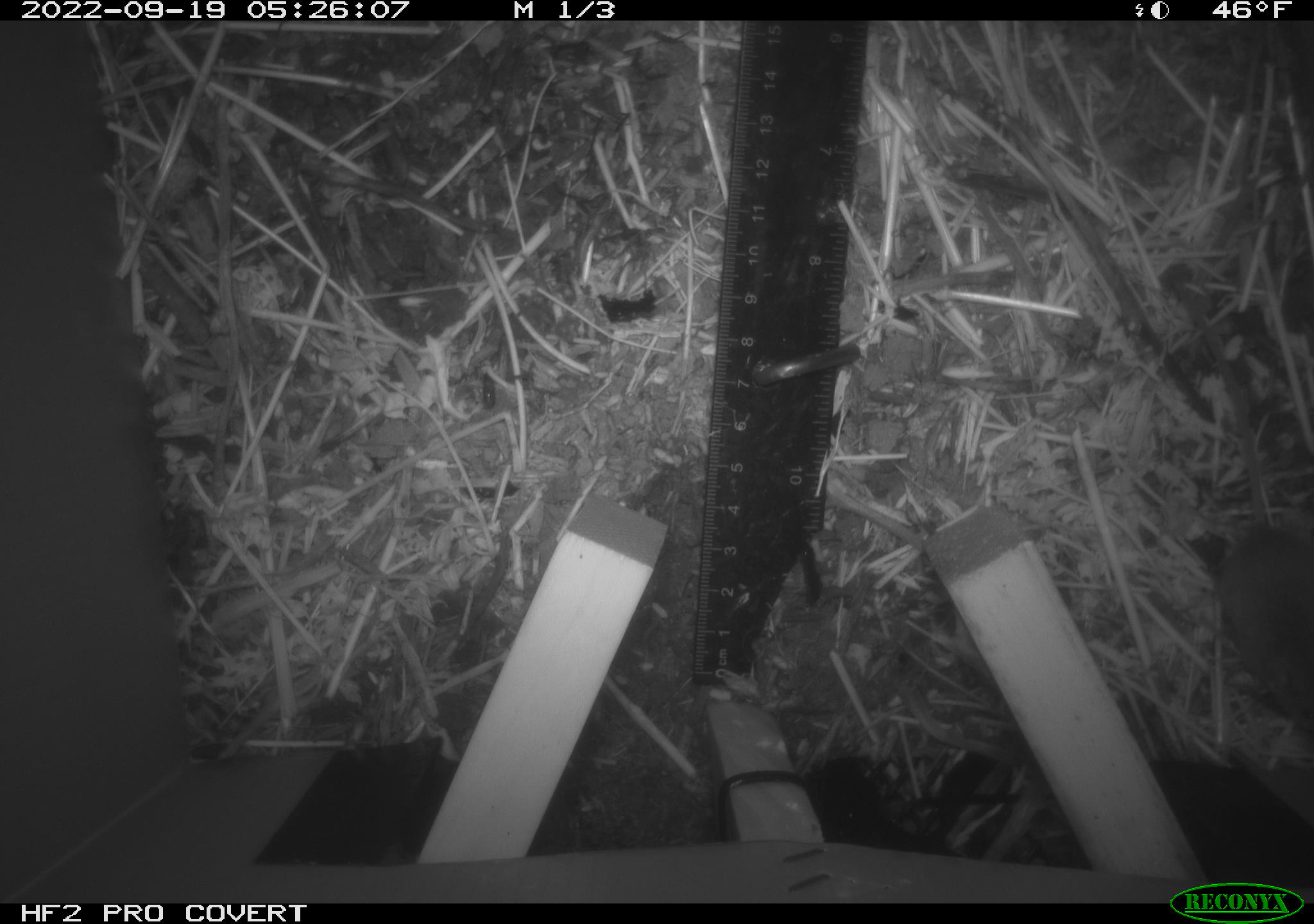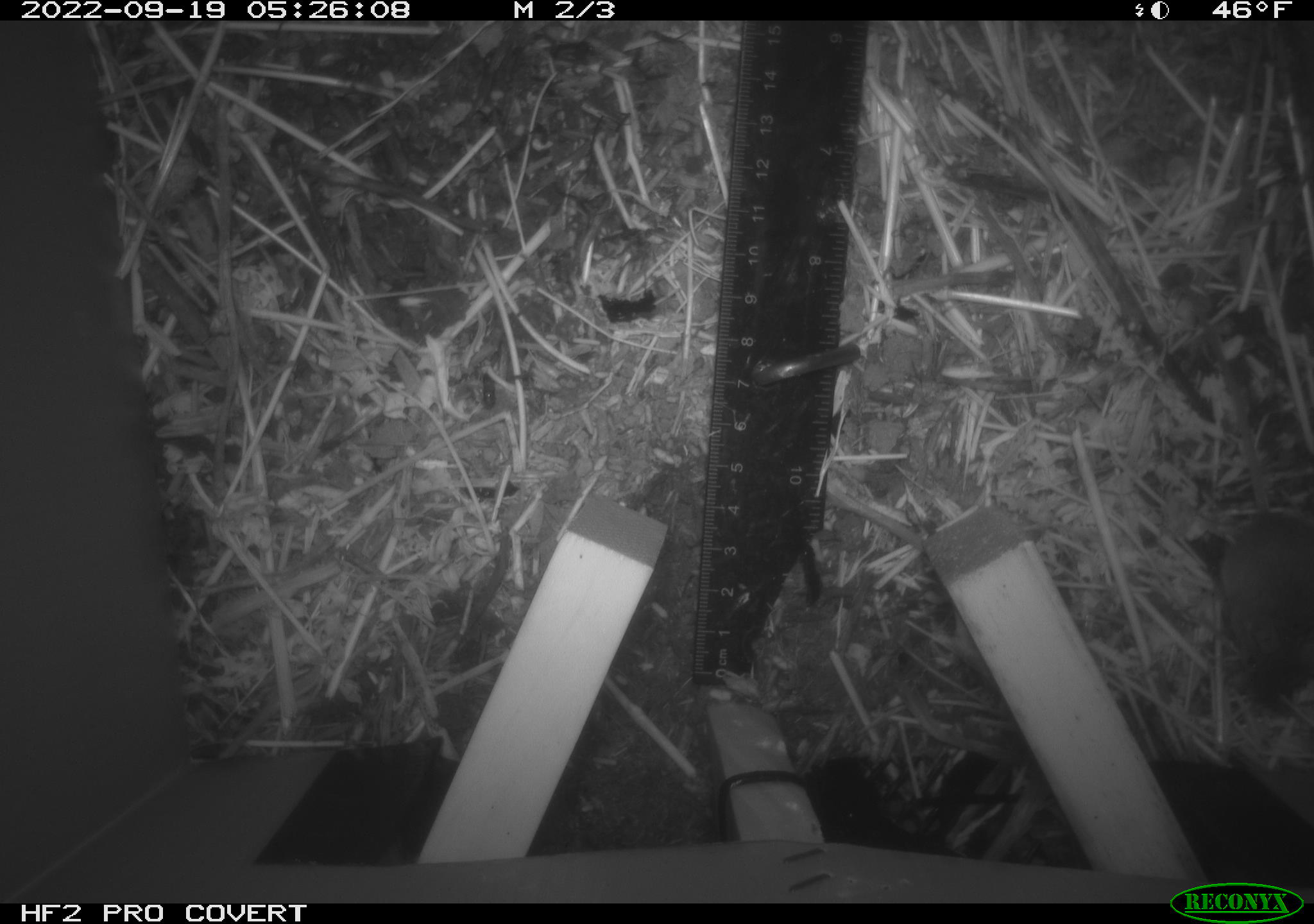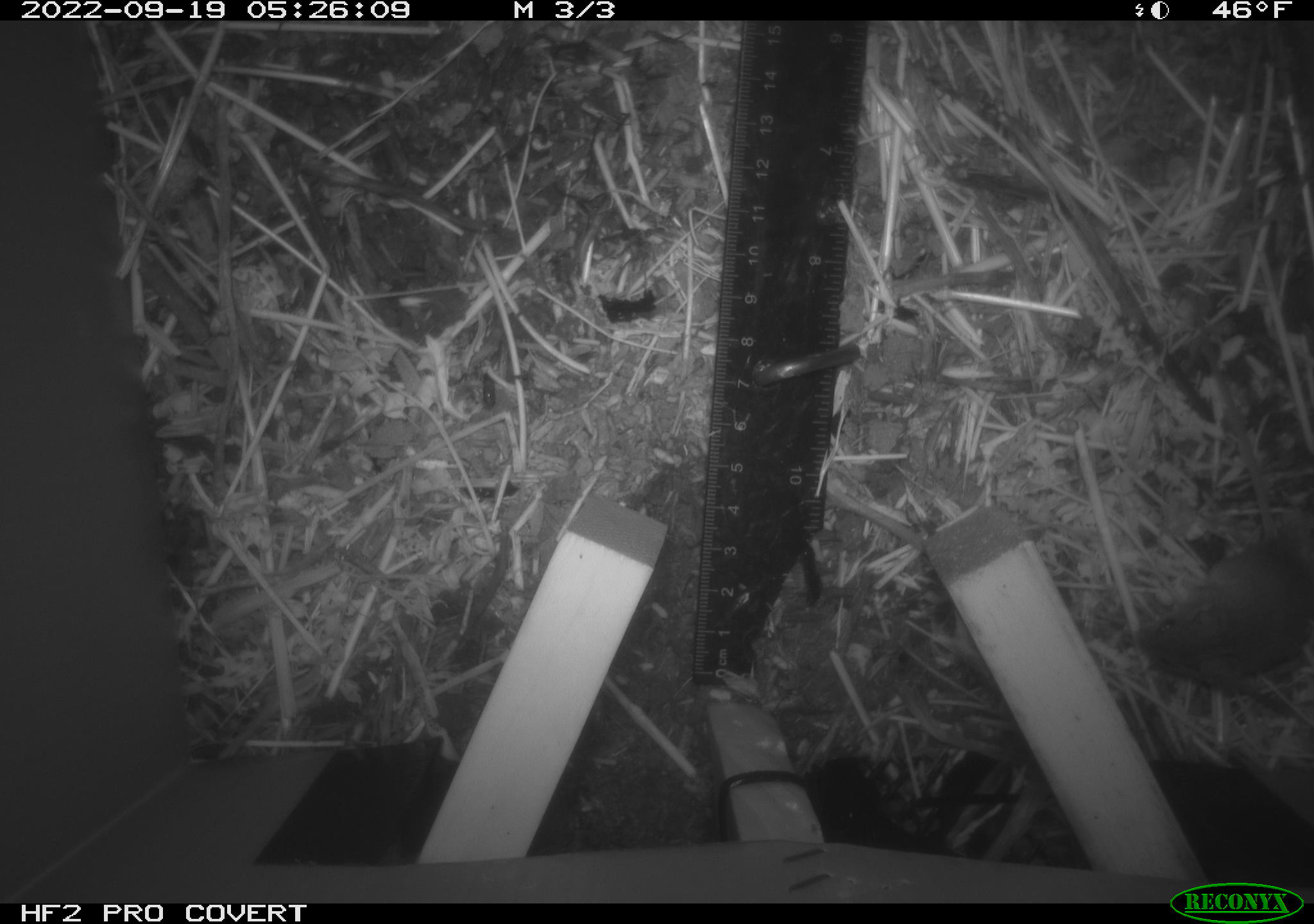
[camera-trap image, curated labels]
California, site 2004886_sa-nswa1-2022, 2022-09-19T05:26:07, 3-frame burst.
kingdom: Animalia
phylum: Chordata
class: Mammalia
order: Rodentia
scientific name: Rodentia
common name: rodent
Rodent (Rodentia).